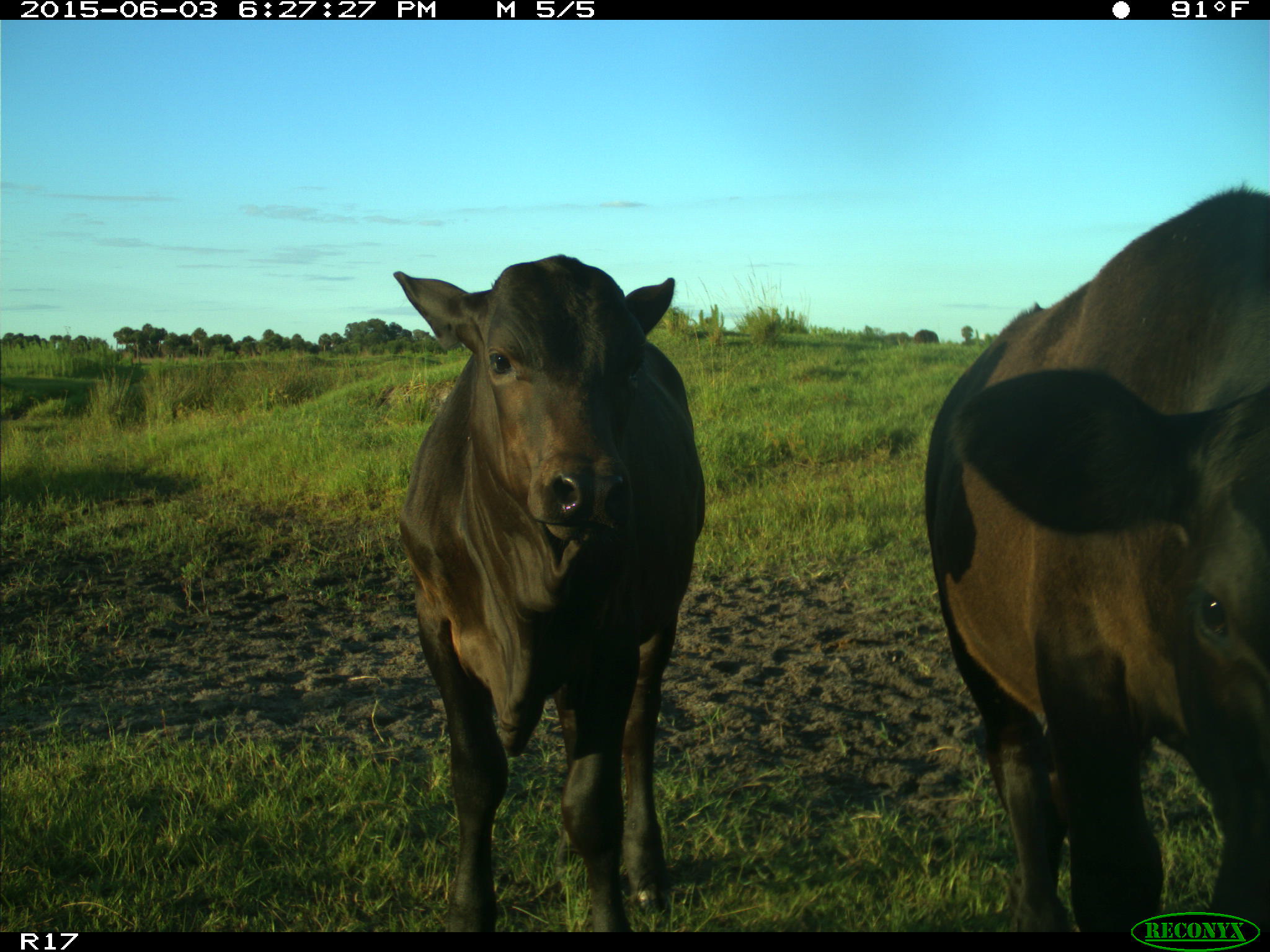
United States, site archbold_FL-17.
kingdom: Animalia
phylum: Chordata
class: Mammalia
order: Artiodactyla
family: Bovidae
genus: Bos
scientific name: Bos taurus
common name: domestic cow